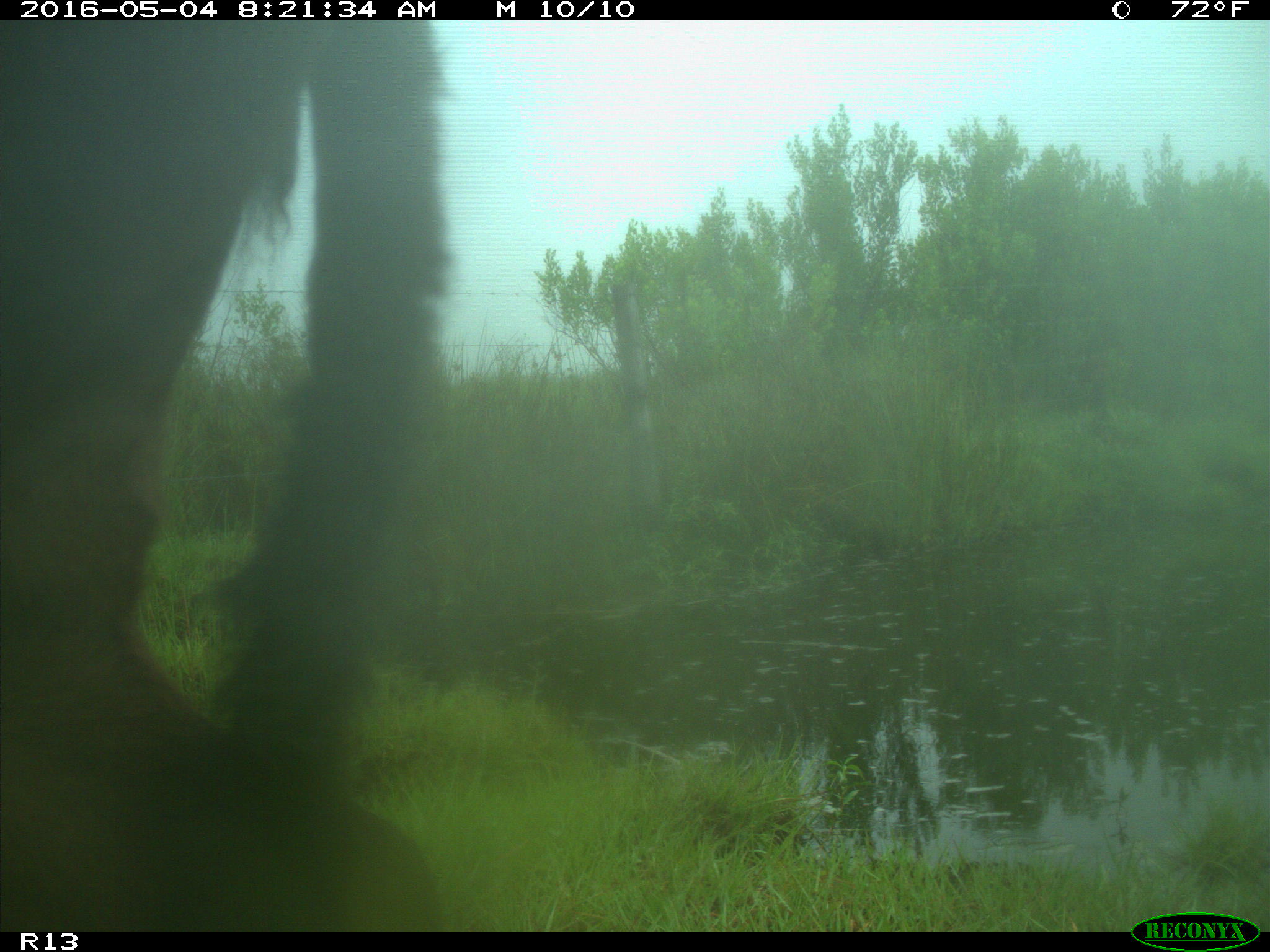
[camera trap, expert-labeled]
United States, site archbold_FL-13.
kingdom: Animalia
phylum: Chordata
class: Mammalia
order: Artiodactyla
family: Bovidae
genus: Bos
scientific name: Bos taurus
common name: domestic cow